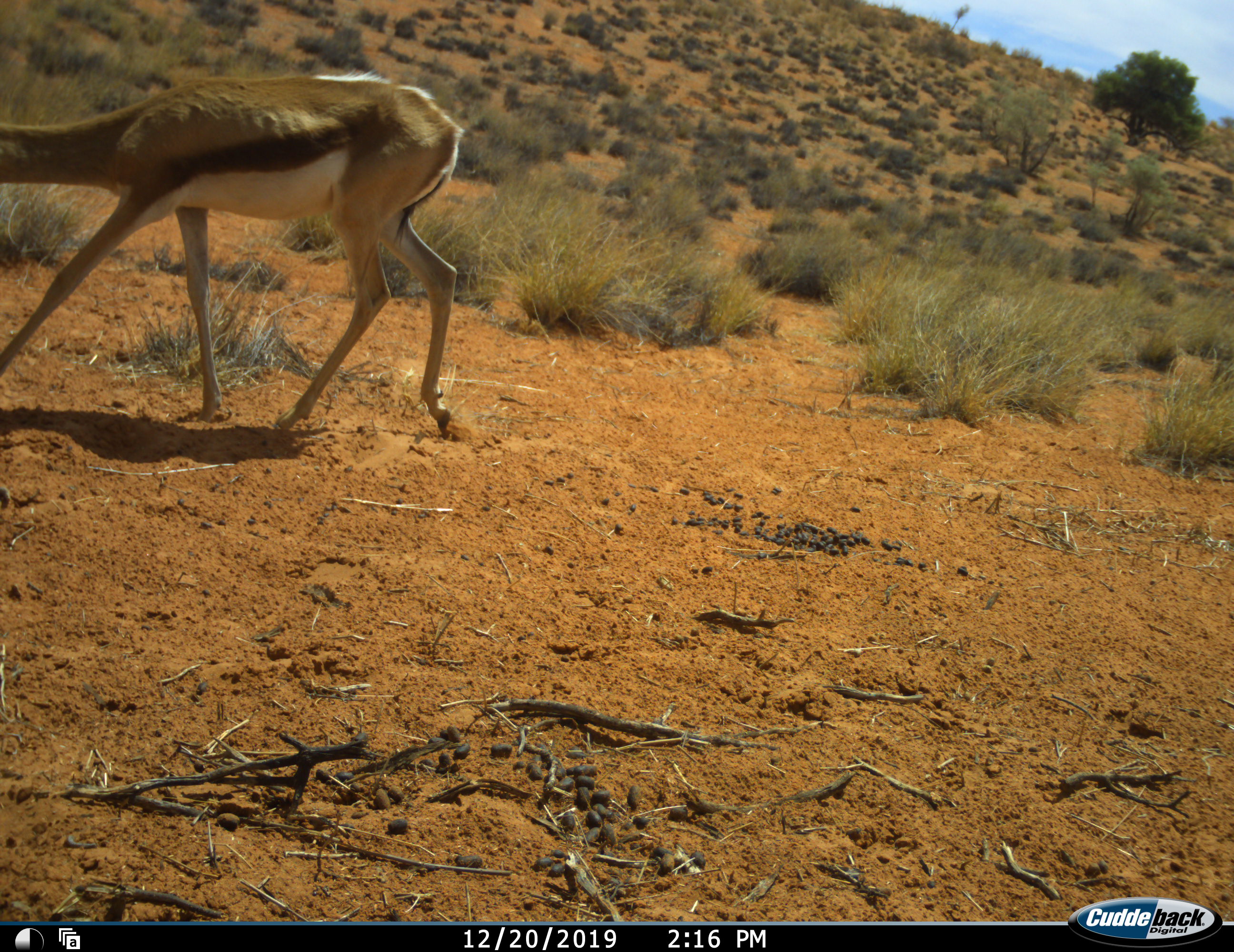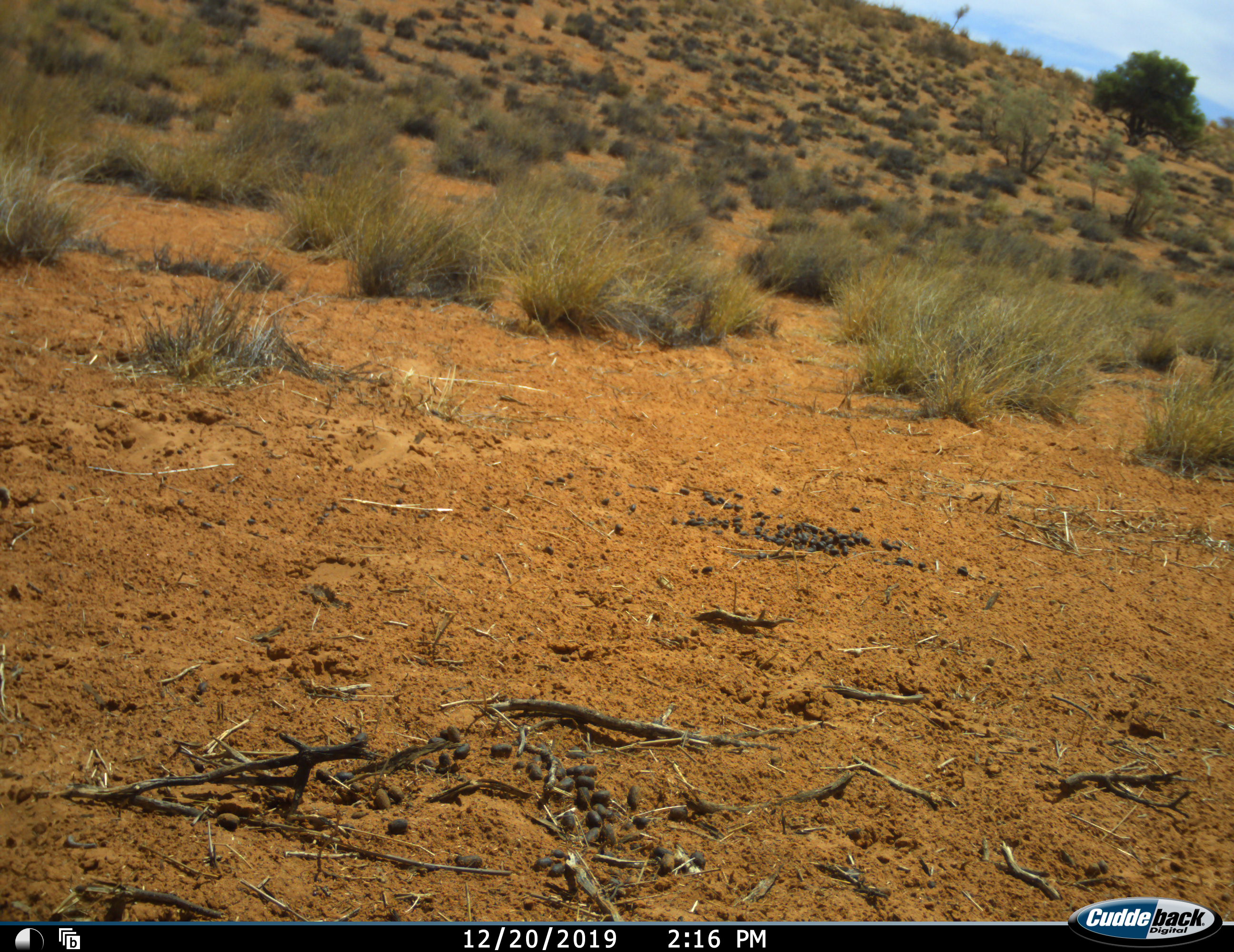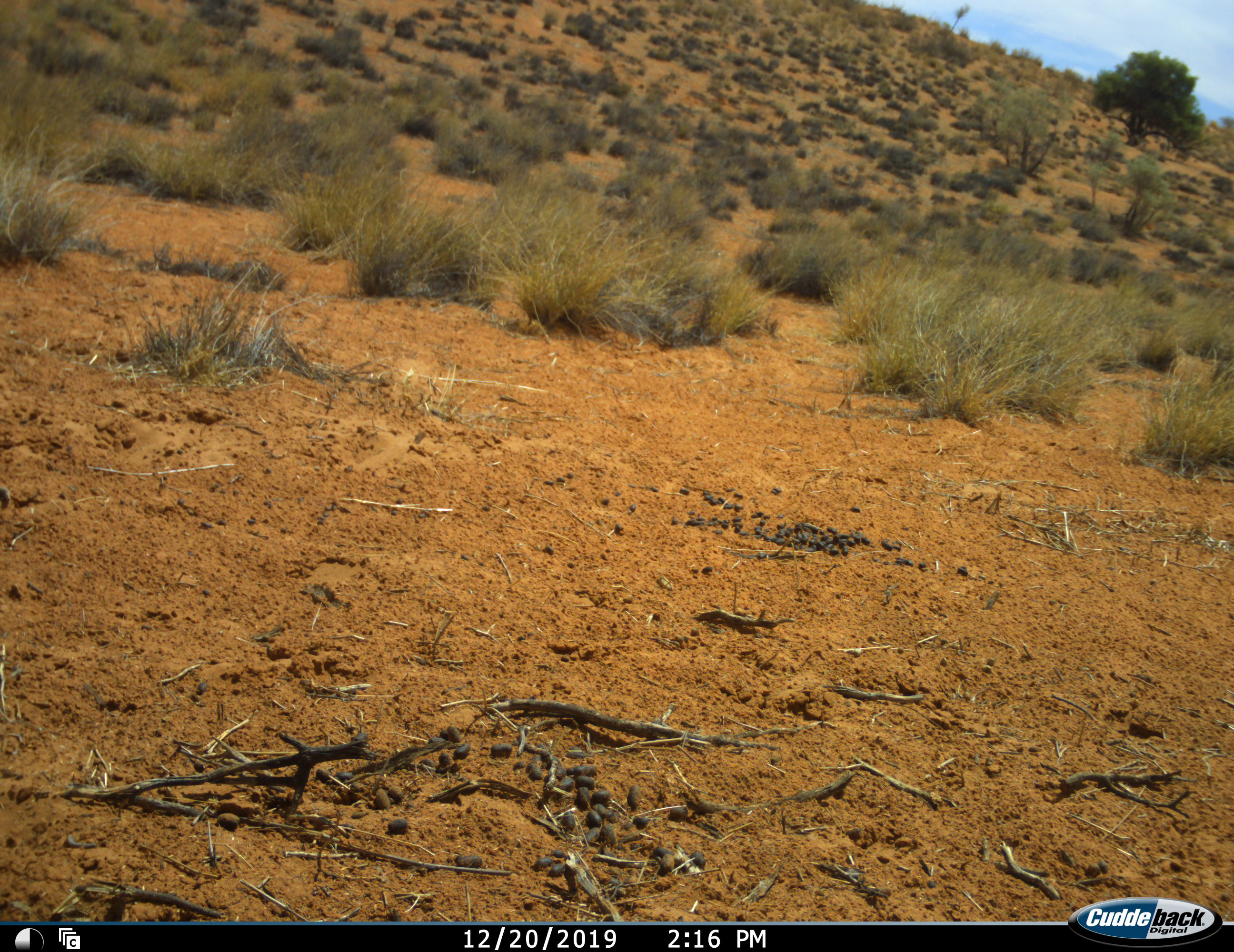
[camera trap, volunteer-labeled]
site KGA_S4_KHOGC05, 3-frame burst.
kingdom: Animalia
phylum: Chordata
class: Mammalia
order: Artiodactyla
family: Bovidae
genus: Antidorcas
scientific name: Antidorcas marsupialis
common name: springbok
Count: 1.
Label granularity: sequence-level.